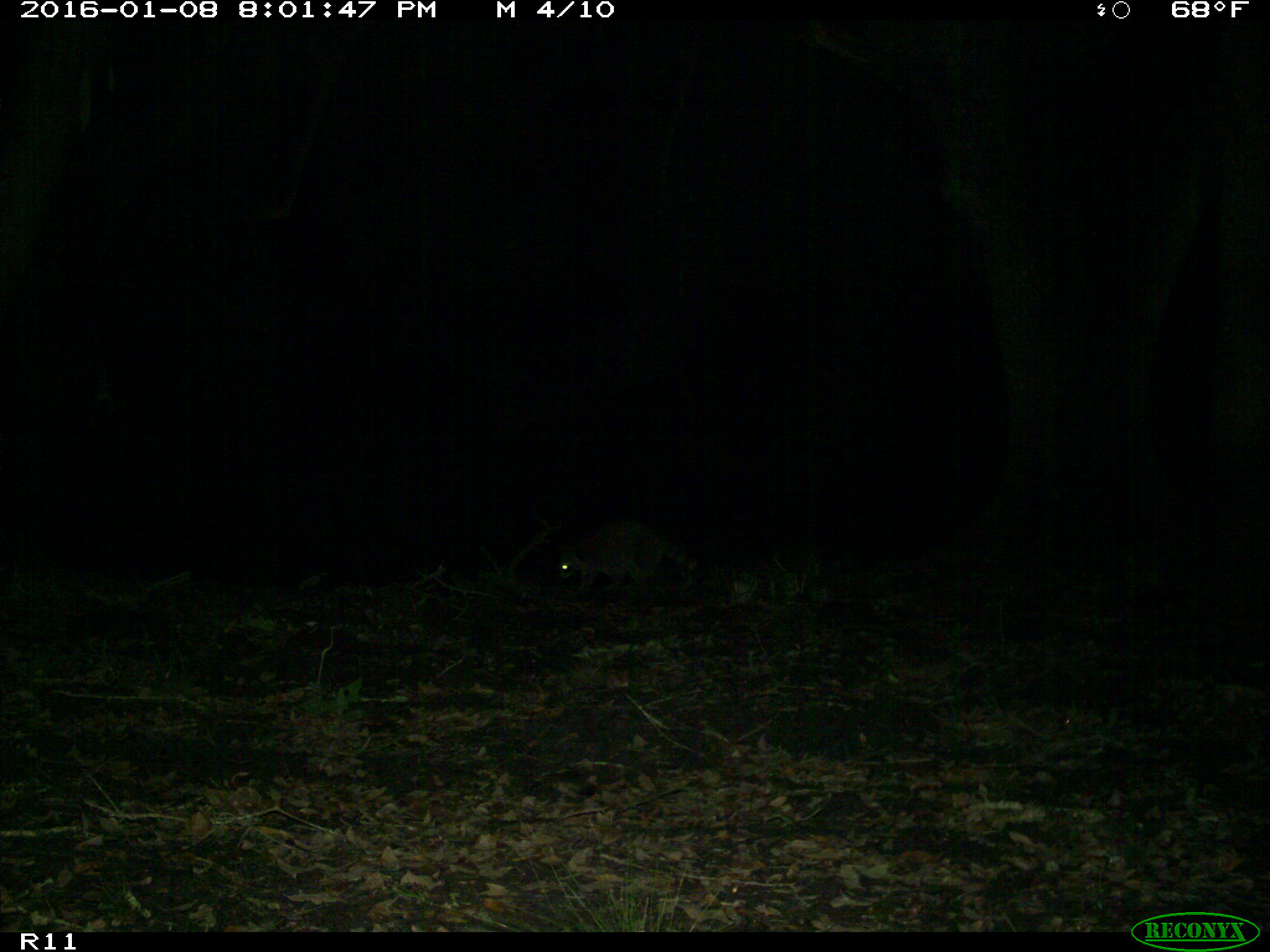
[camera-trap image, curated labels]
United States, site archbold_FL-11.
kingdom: Animalia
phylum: Chordata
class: Mammalia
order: Carnivora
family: Procyonidae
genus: Procyon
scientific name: Procyon lotor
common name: common raccoon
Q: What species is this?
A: Procyon lotor (common raccoon).